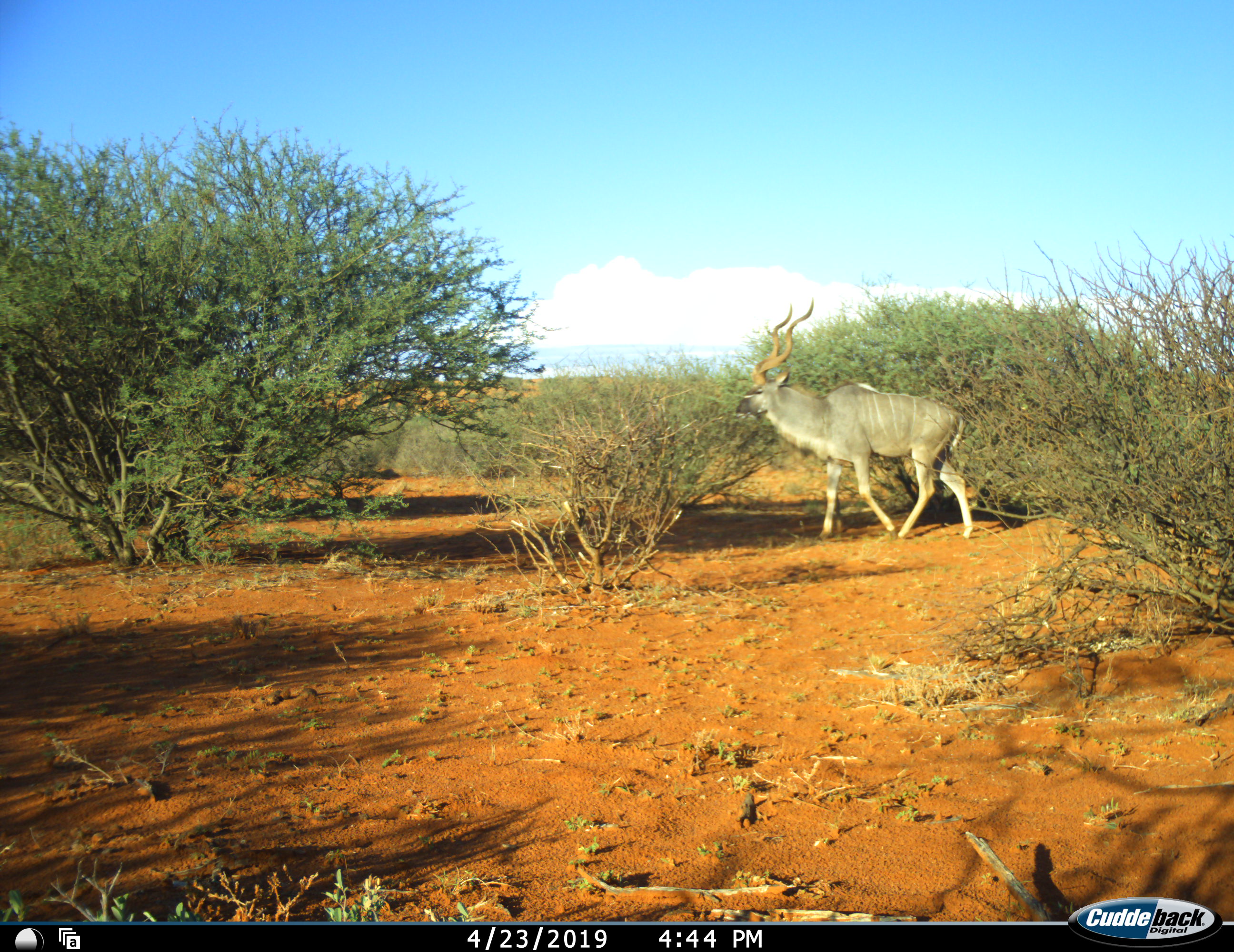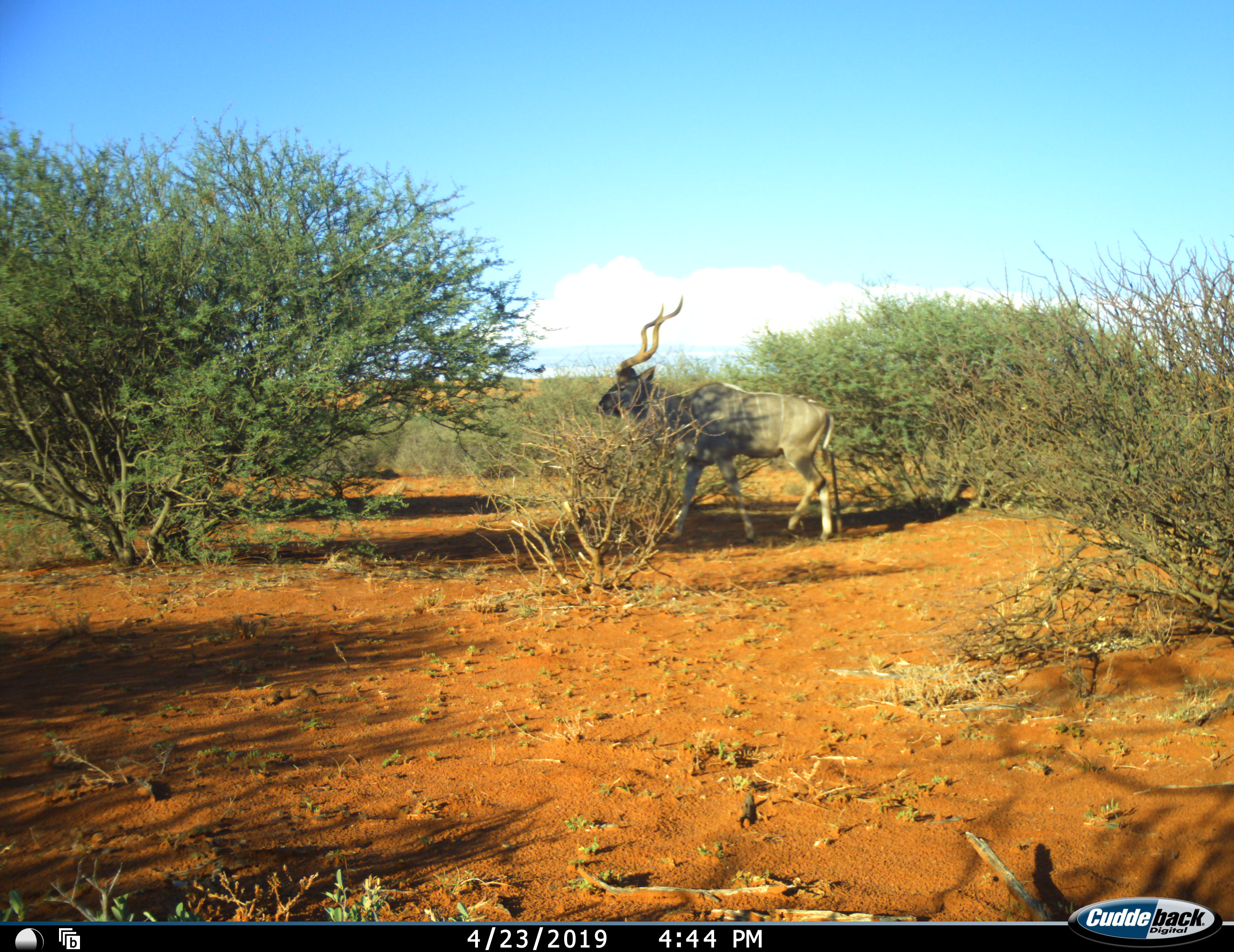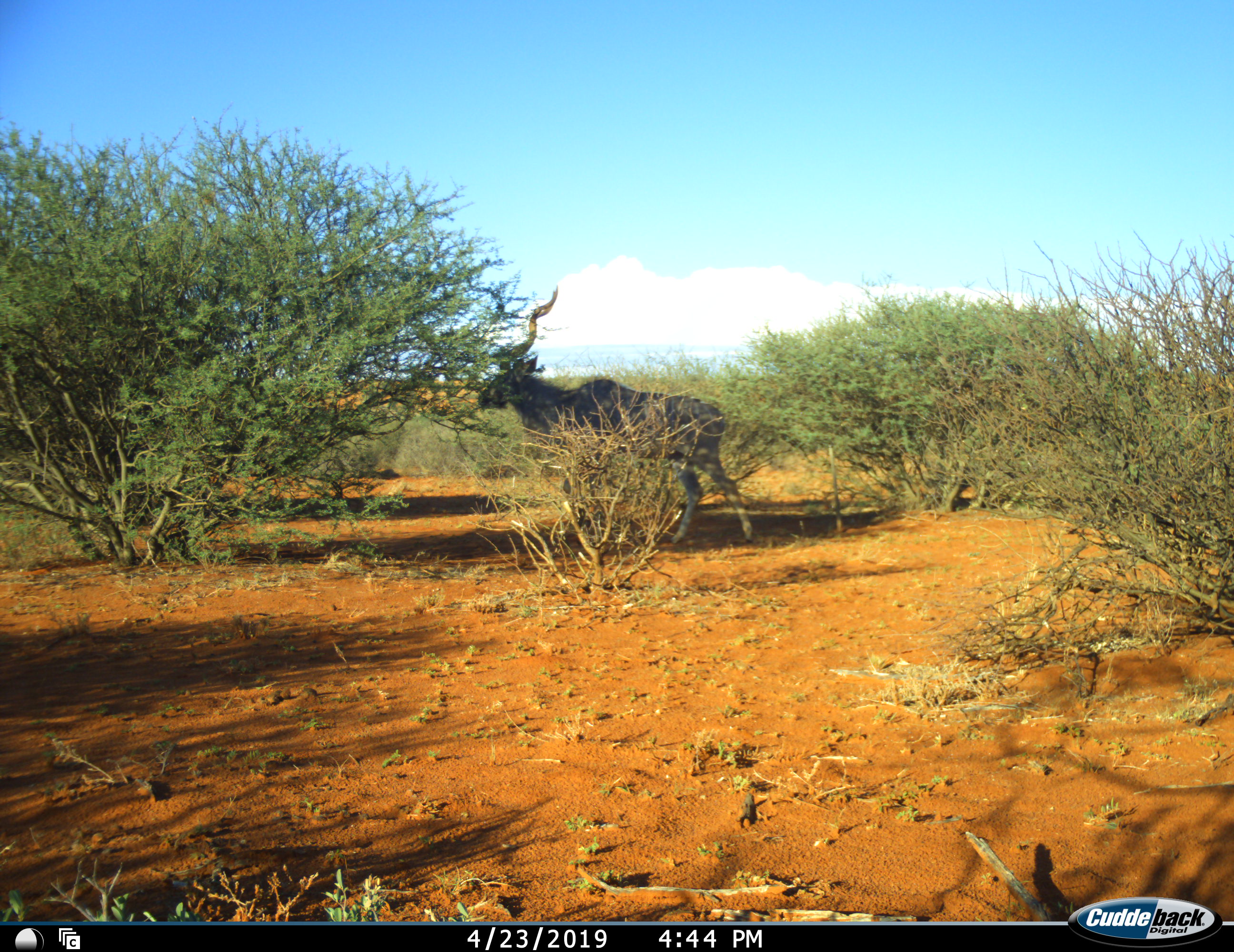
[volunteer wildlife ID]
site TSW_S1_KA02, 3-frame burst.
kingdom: Animalia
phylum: Chordata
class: Mammalia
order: Artiodactyla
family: Bovidae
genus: Tragelaphus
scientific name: Tragelaphus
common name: kudu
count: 1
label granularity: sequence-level